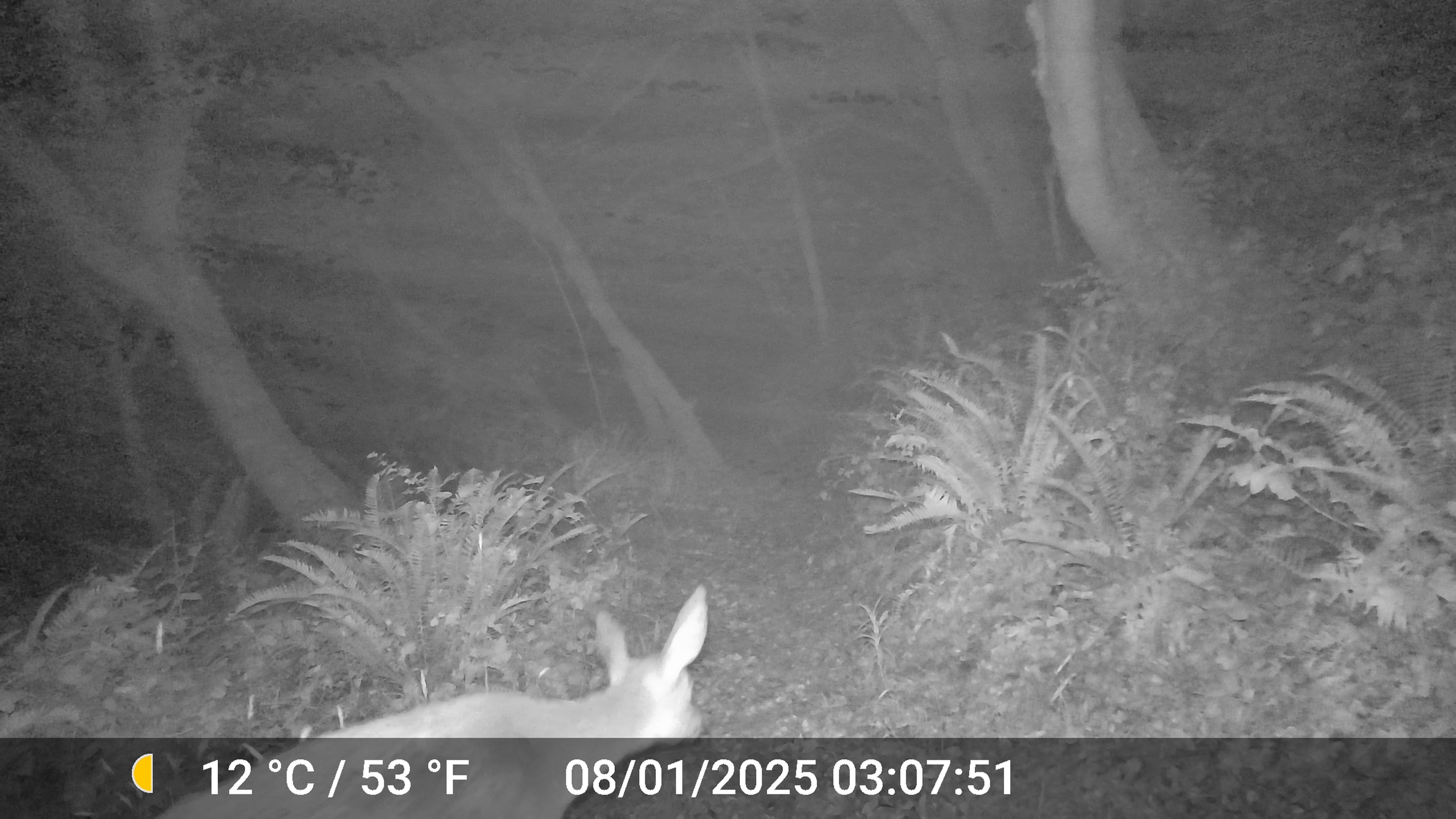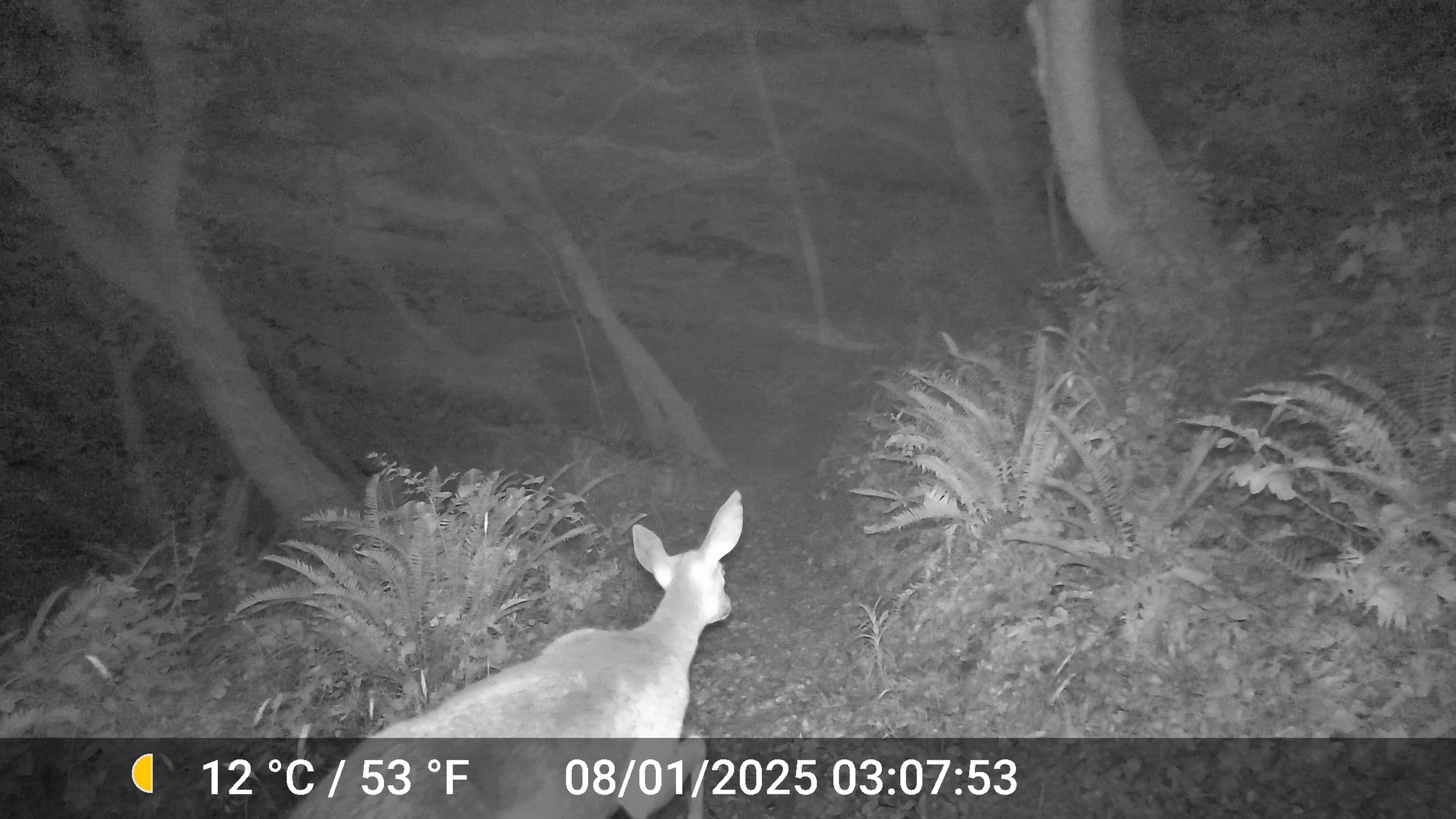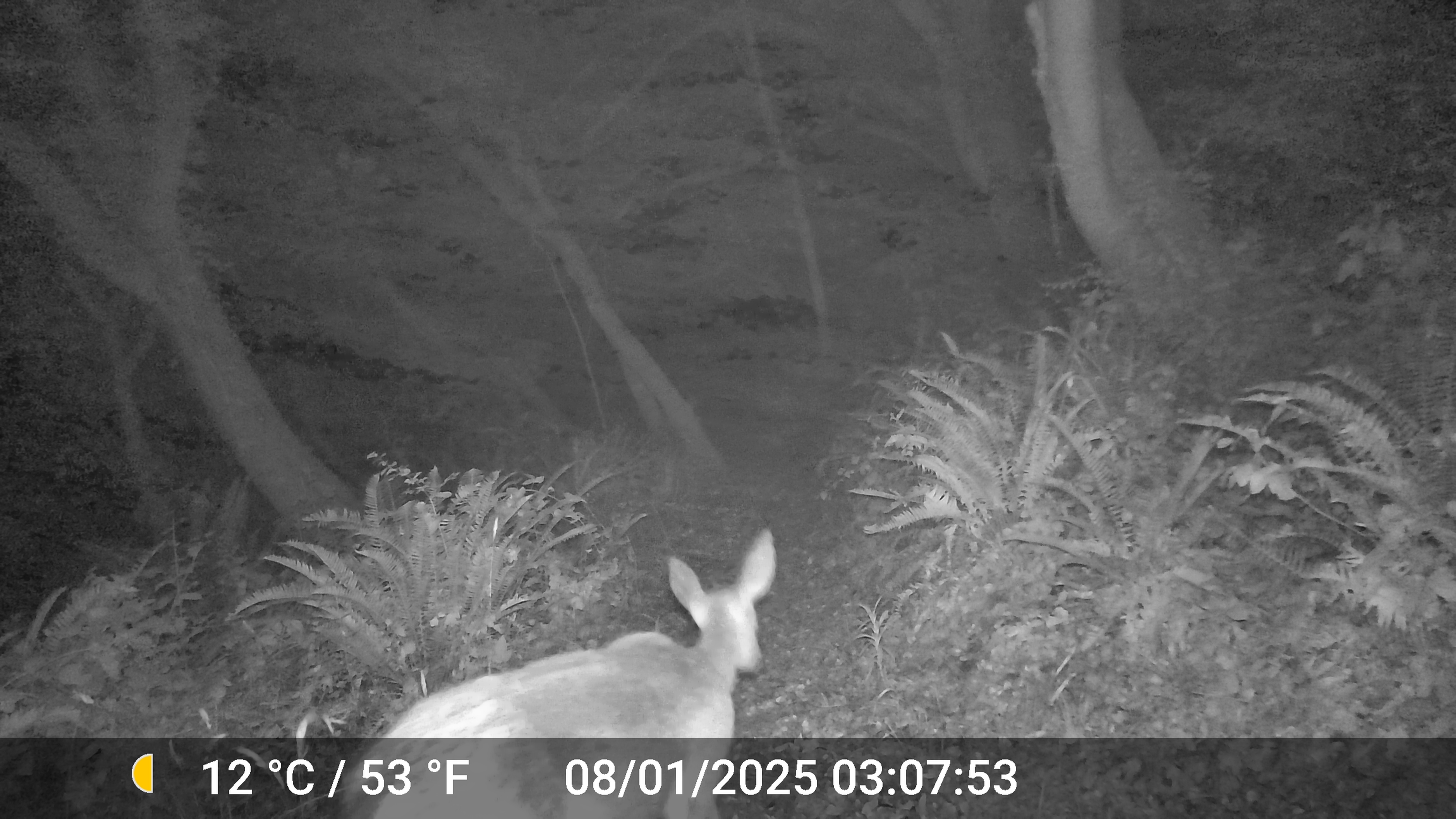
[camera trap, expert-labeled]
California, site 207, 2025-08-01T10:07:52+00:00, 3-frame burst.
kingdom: Animalia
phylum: Chordata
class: Mammalia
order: Artiodactyla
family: Cervidae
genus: Odocoileus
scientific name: Odocoileus hemionus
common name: mule deer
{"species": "mule deer (Odocoileus hemionus)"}